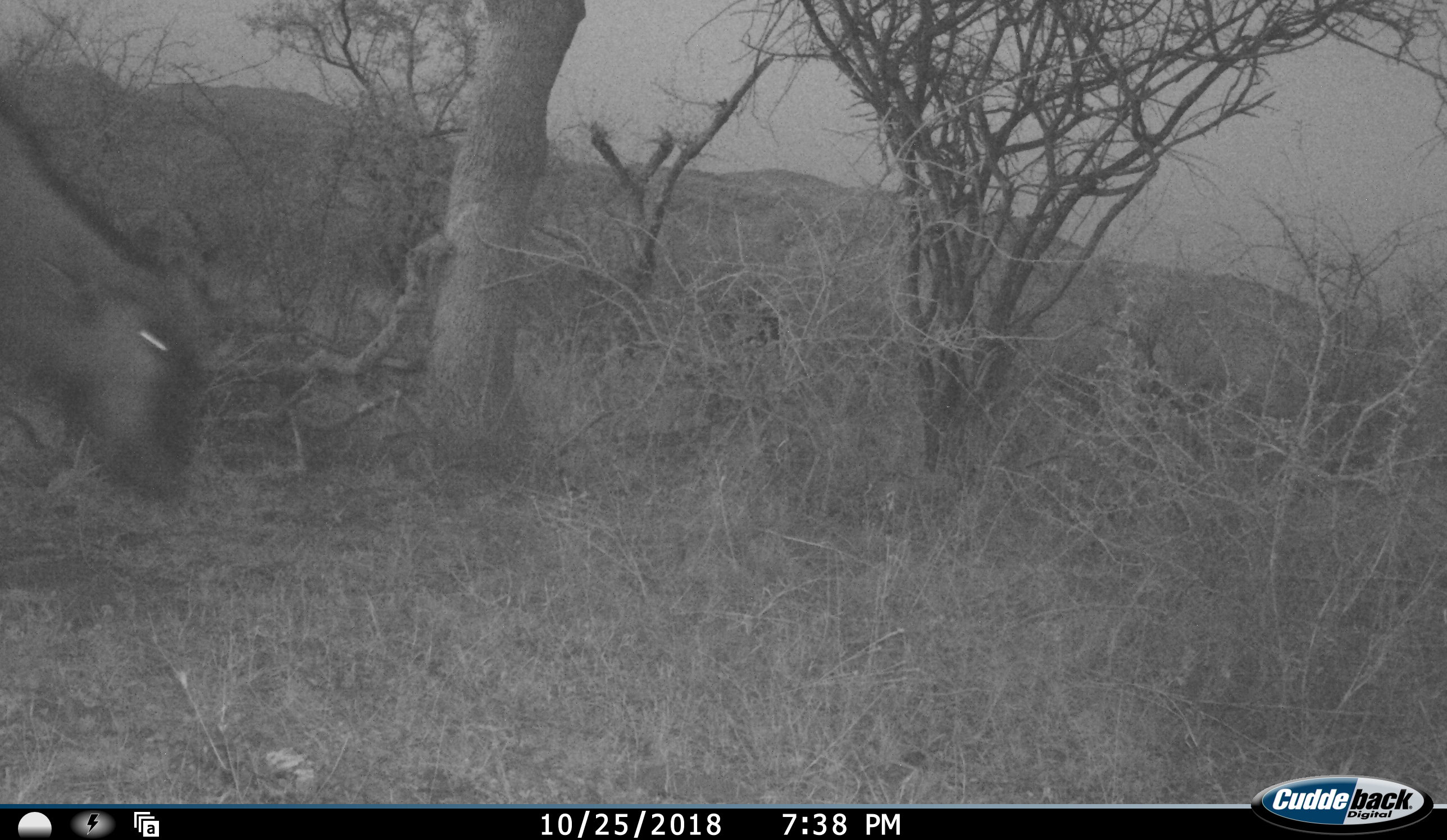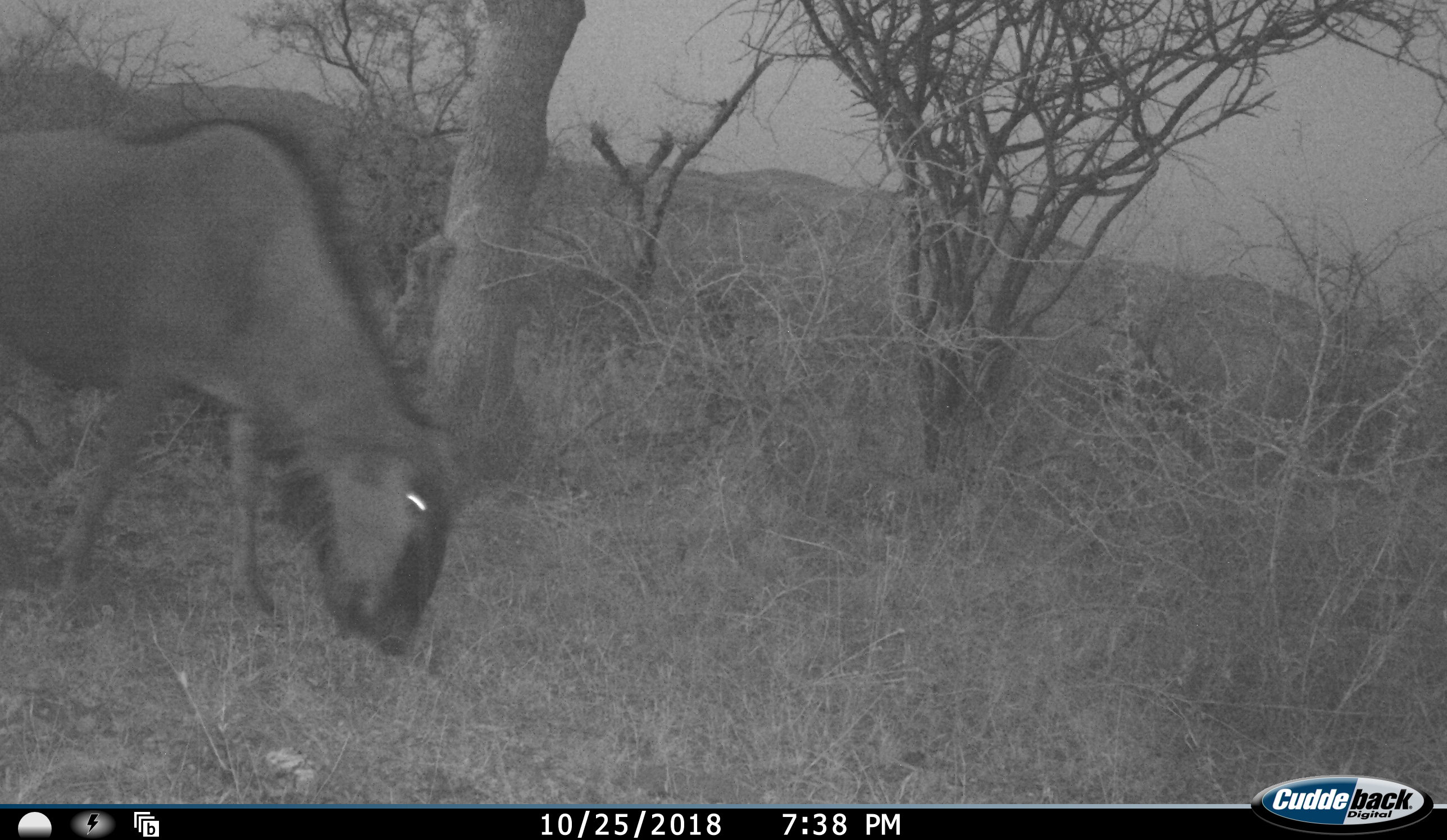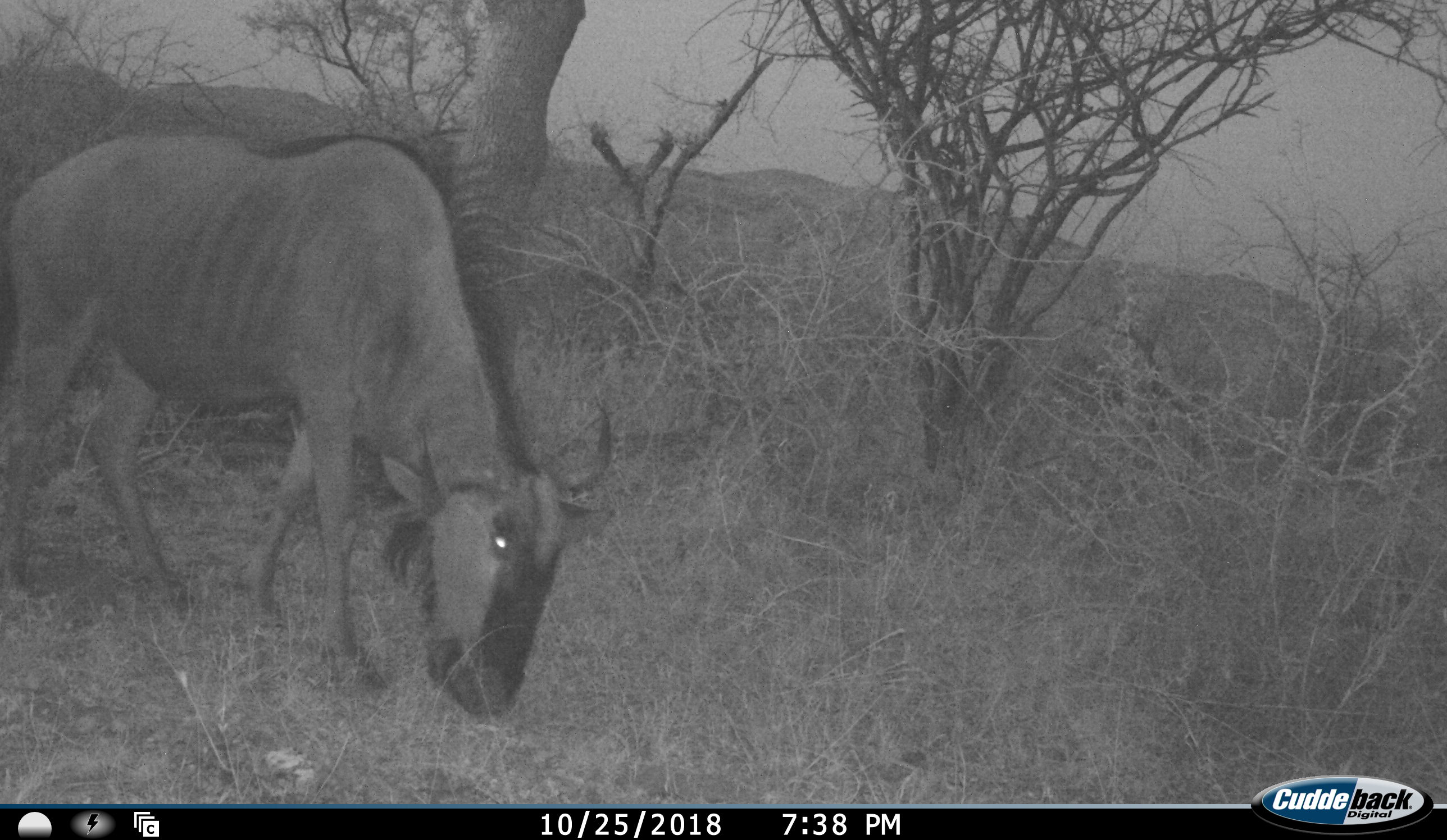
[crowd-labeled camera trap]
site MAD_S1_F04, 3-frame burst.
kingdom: Animalia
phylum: Chordata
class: Mammalia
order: Artiodactyla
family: Bovidae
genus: Connochaetes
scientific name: Connochaetes taurinus taurinus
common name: blue wildebeest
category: wildebeestblue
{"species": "wildebeestblue (blue wildebeest) (Connochaetes taurinus taurinus)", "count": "1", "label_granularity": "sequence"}